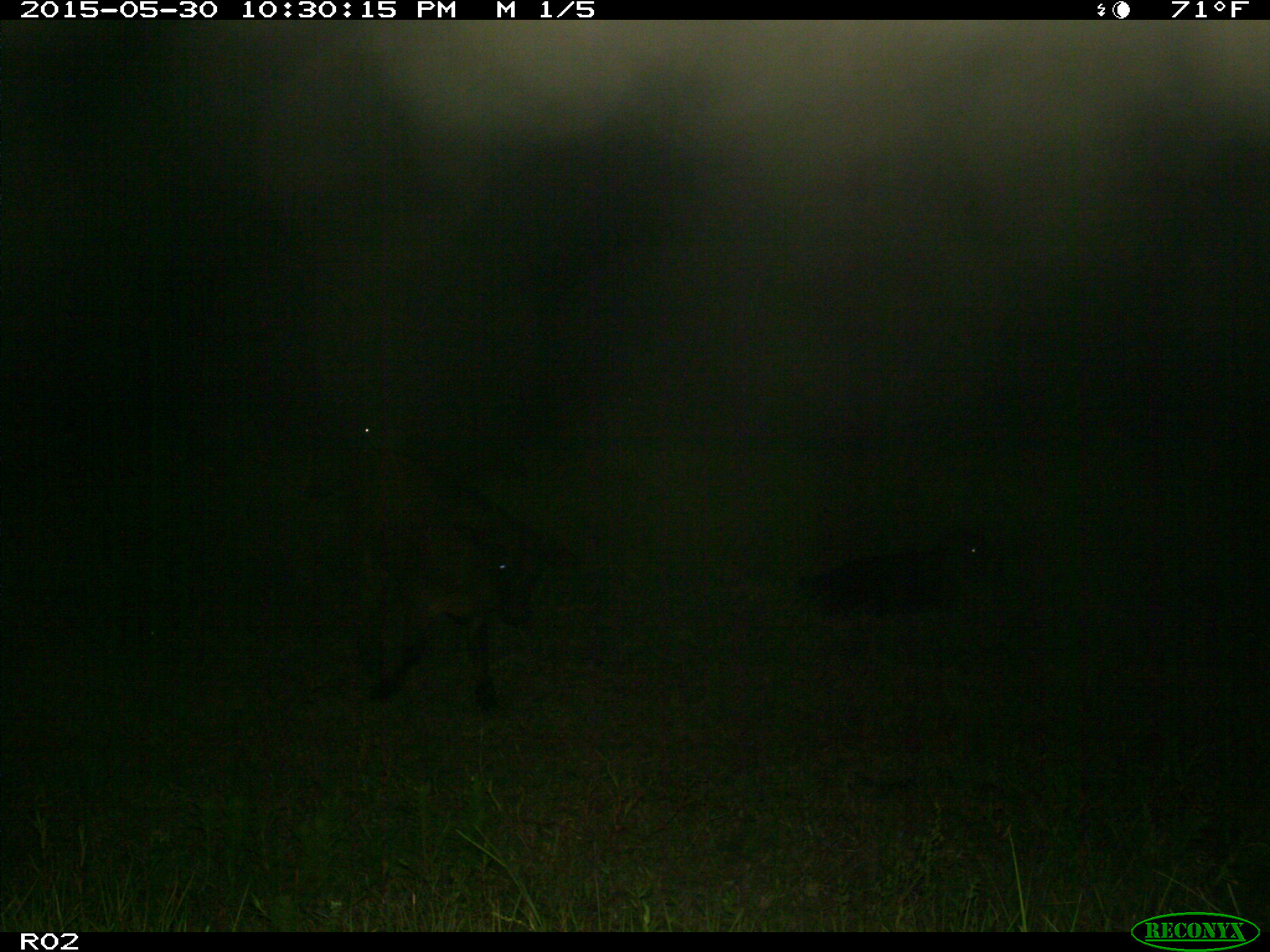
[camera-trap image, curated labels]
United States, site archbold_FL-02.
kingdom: Animalia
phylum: Chordata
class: Mammalia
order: Artiodactyla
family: Bovidae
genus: Bos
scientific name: Bos taurus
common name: domestic cow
Bos taurus (domestic cow).